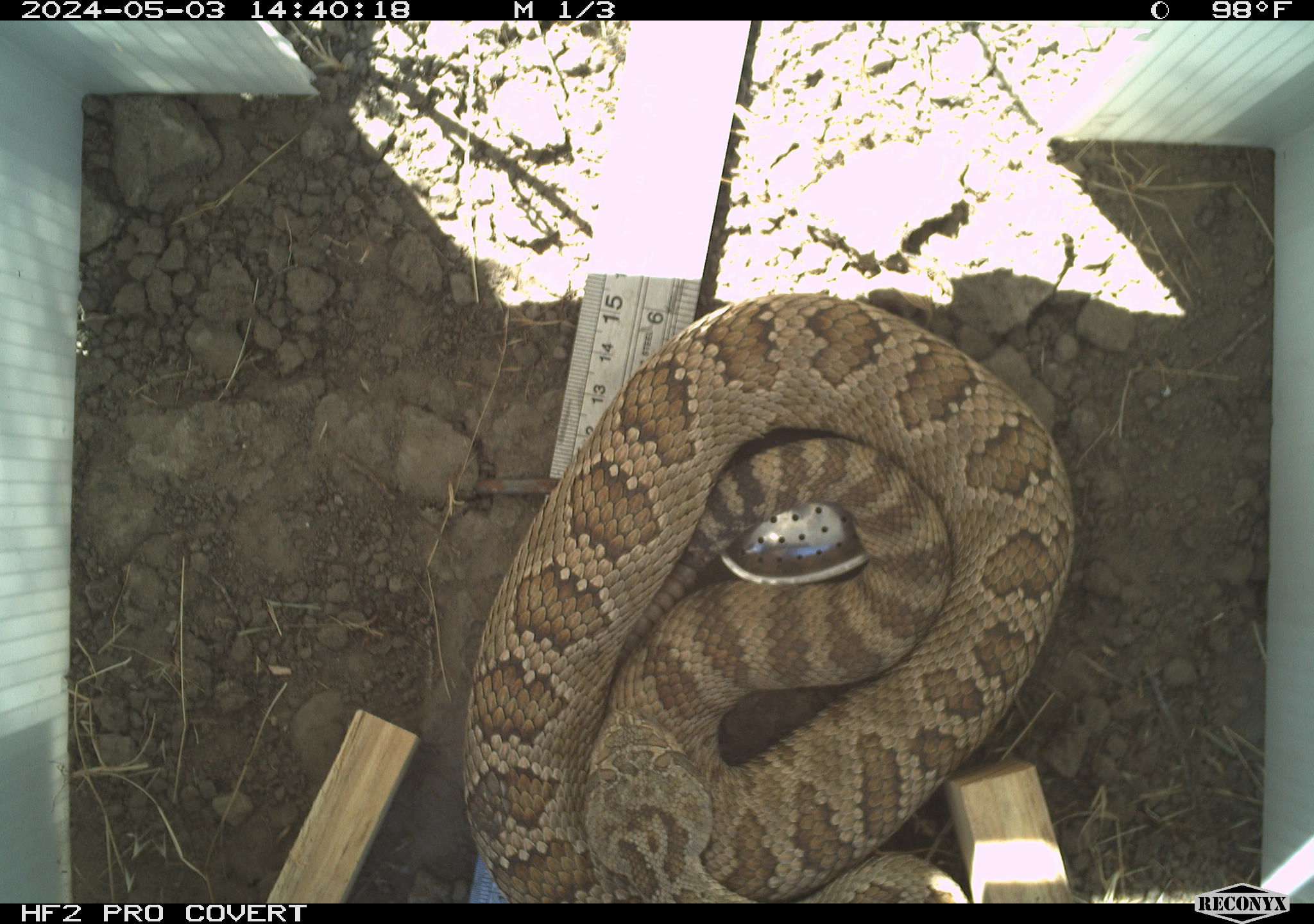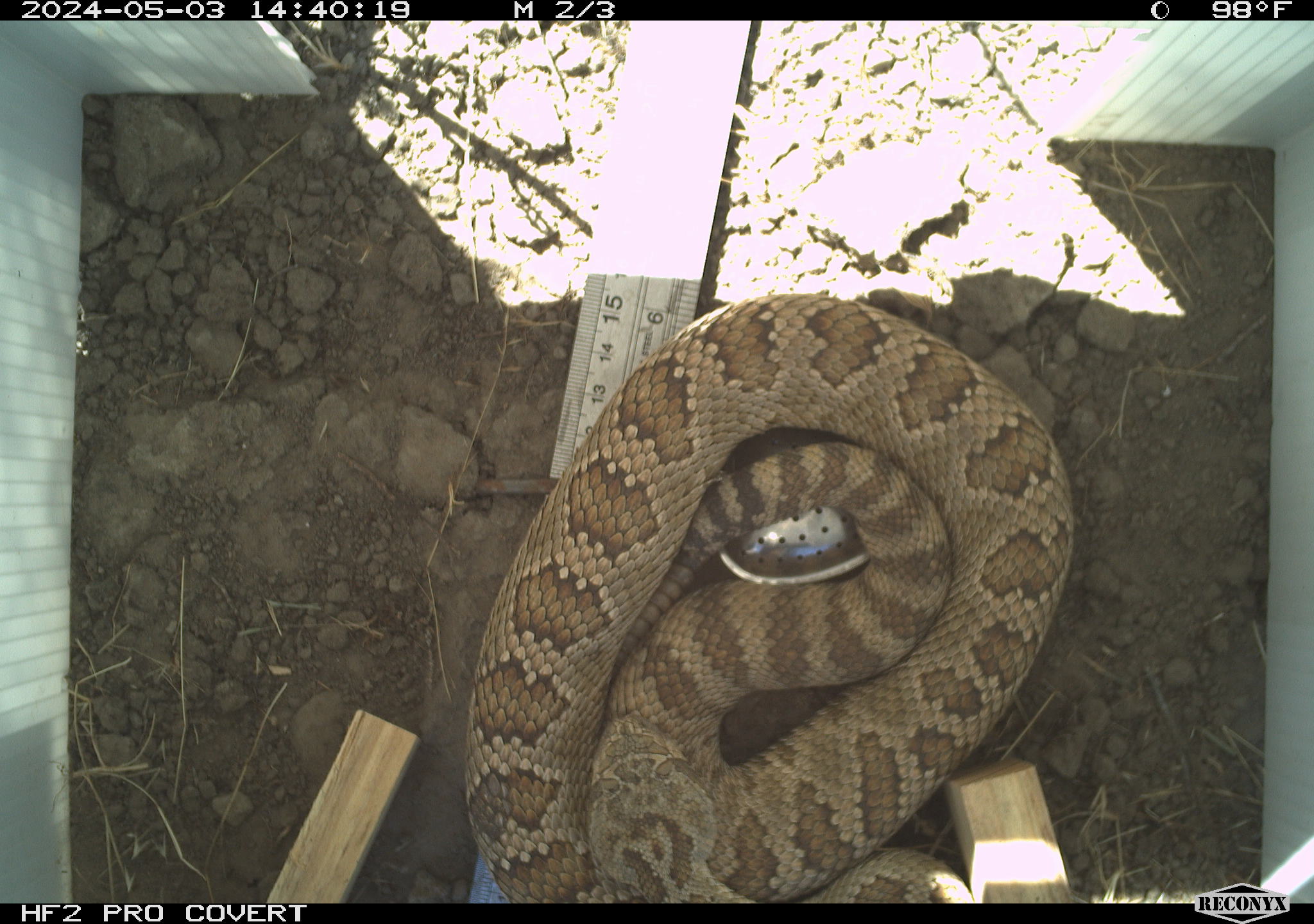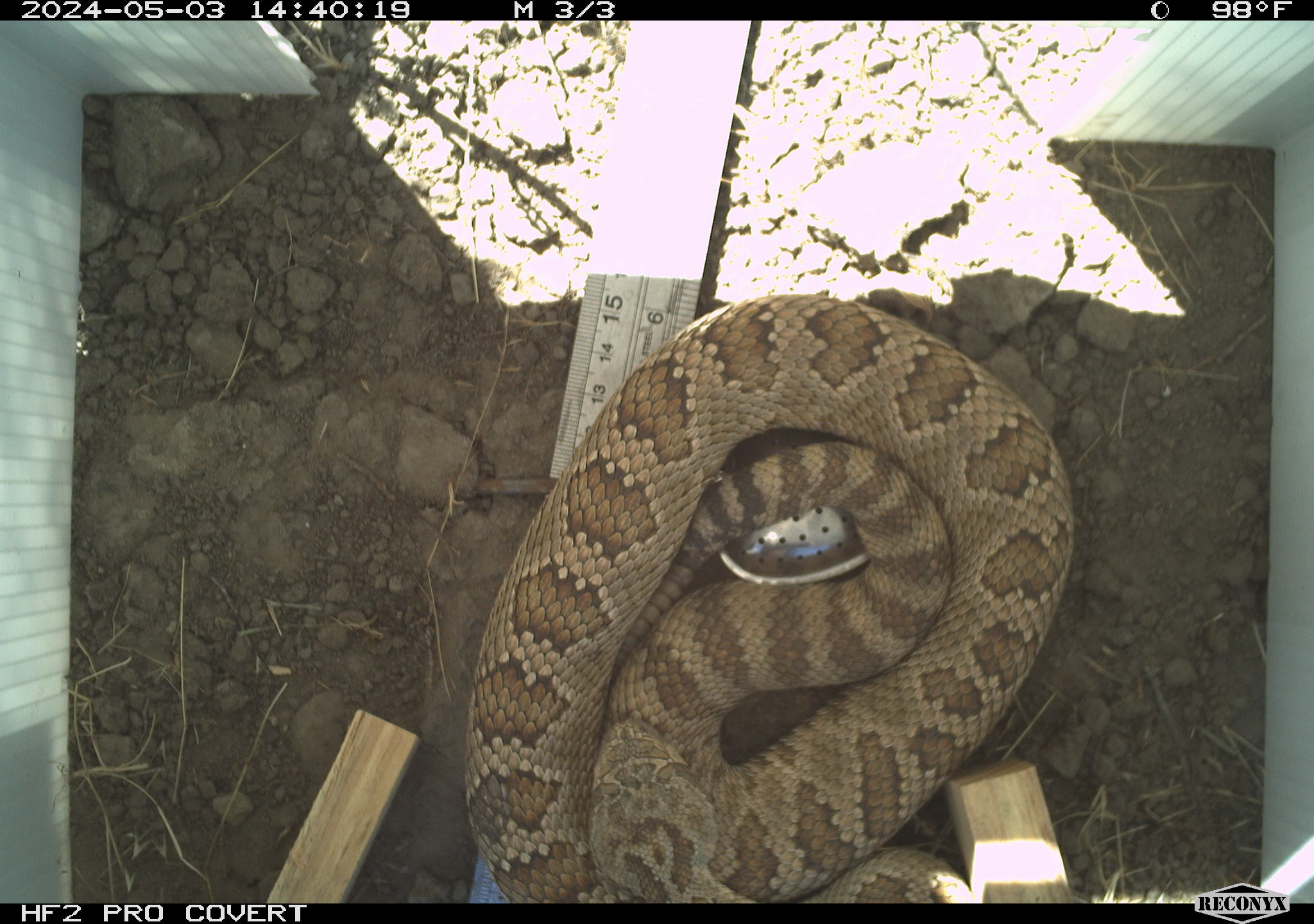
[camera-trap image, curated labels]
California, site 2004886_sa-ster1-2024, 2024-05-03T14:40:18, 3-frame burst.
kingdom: Animalia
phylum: Chordata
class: Reptilia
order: Squamata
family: Viperidae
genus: Crotalus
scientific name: Crotalus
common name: rattlers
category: crotalus species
Crotalus species (rattlers) (Crotalus).